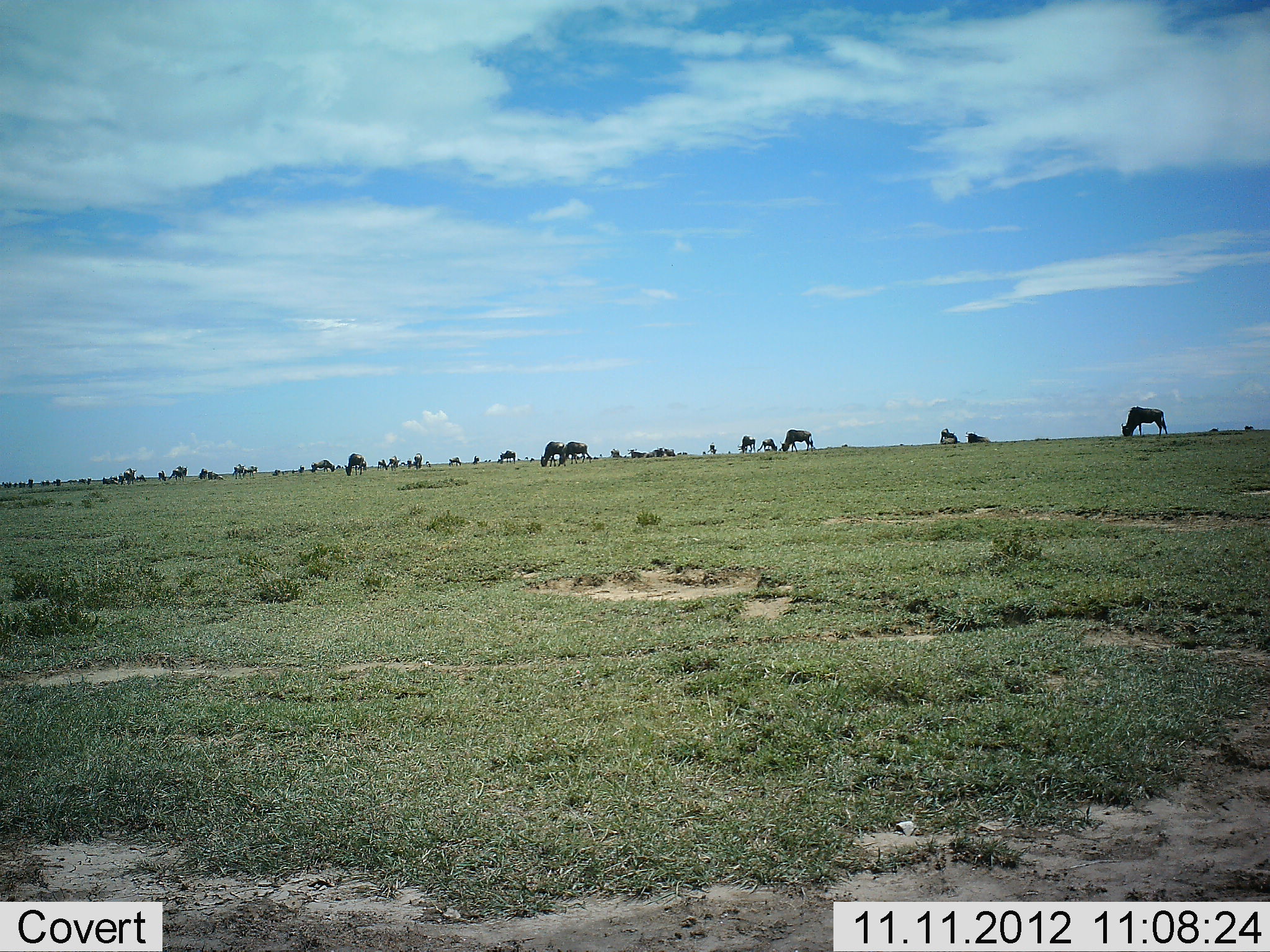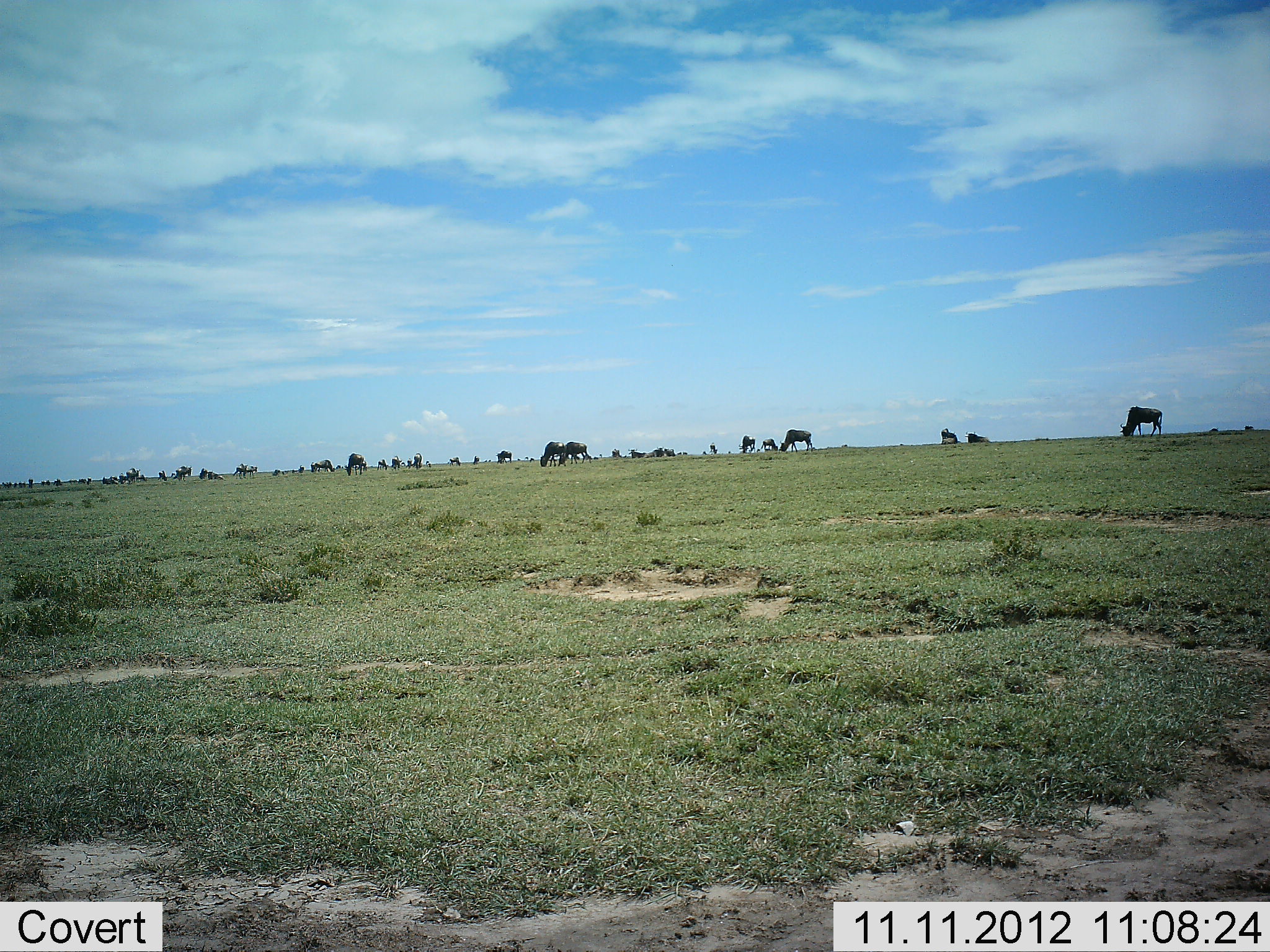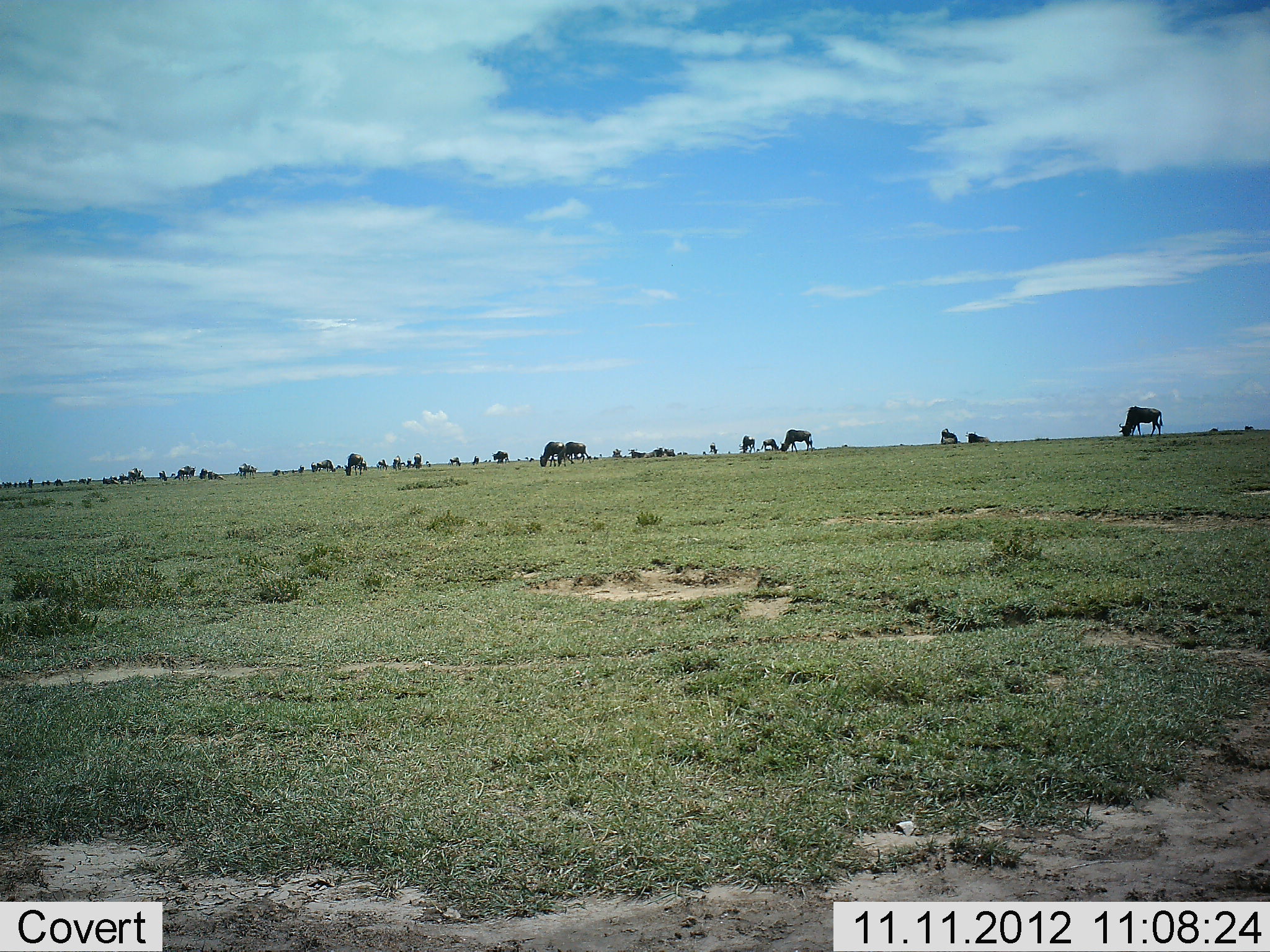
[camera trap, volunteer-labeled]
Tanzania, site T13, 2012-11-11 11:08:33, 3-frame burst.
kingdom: Animalia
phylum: Chordata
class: Mammalia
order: Artiodactyla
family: Bovidae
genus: Connochaetes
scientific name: Connochaetes taurinus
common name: blue wildebeest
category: wildebeest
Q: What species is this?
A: Wildebeest (blue wildebeest) (Connochaetes taurinus).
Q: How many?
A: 11-50.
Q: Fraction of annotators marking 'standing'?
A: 80%.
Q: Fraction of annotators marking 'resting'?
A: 0%.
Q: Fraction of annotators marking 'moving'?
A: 60%.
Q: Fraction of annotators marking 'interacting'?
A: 10%.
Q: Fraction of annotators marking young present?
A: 10%.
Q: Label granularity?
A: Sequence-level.